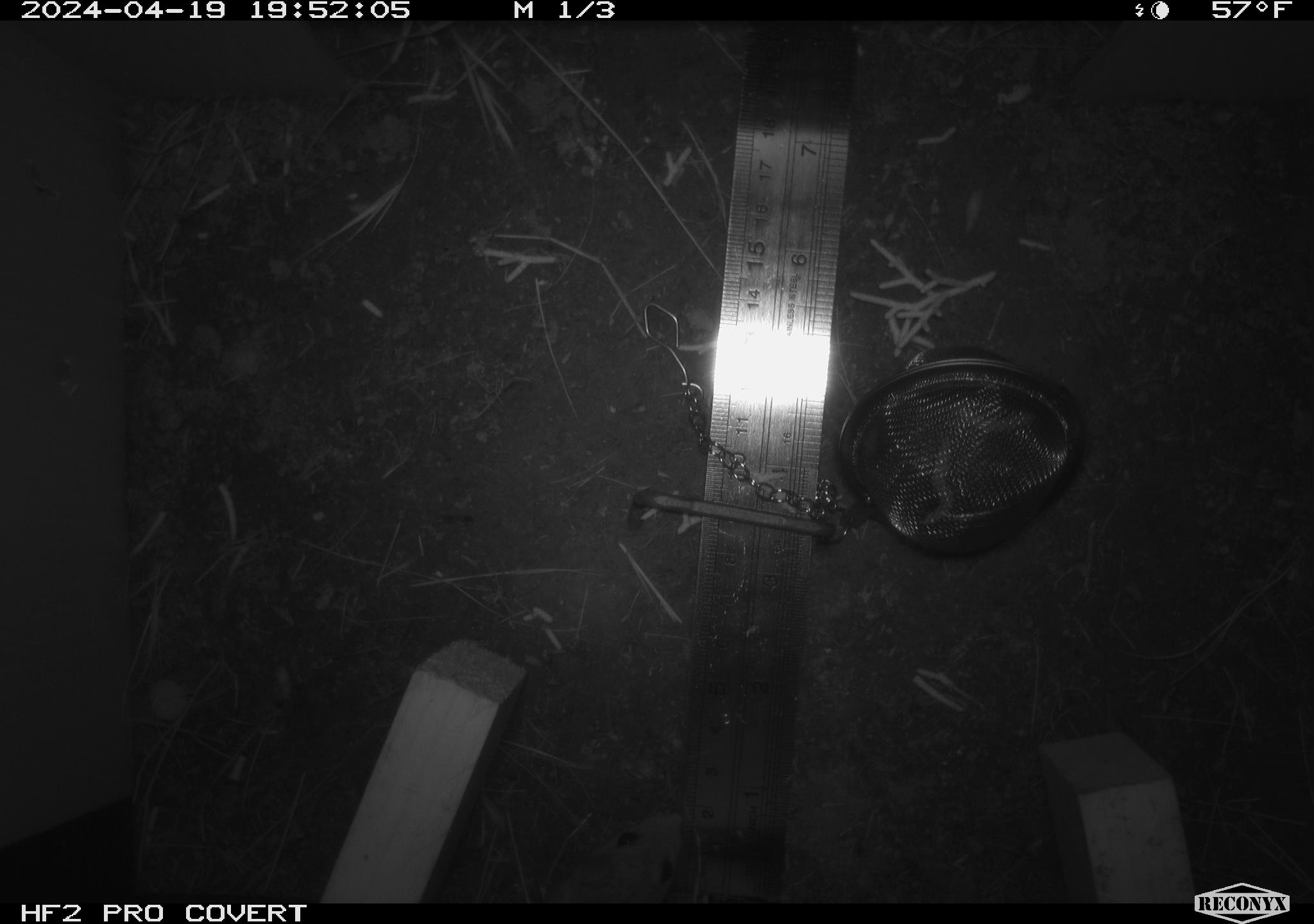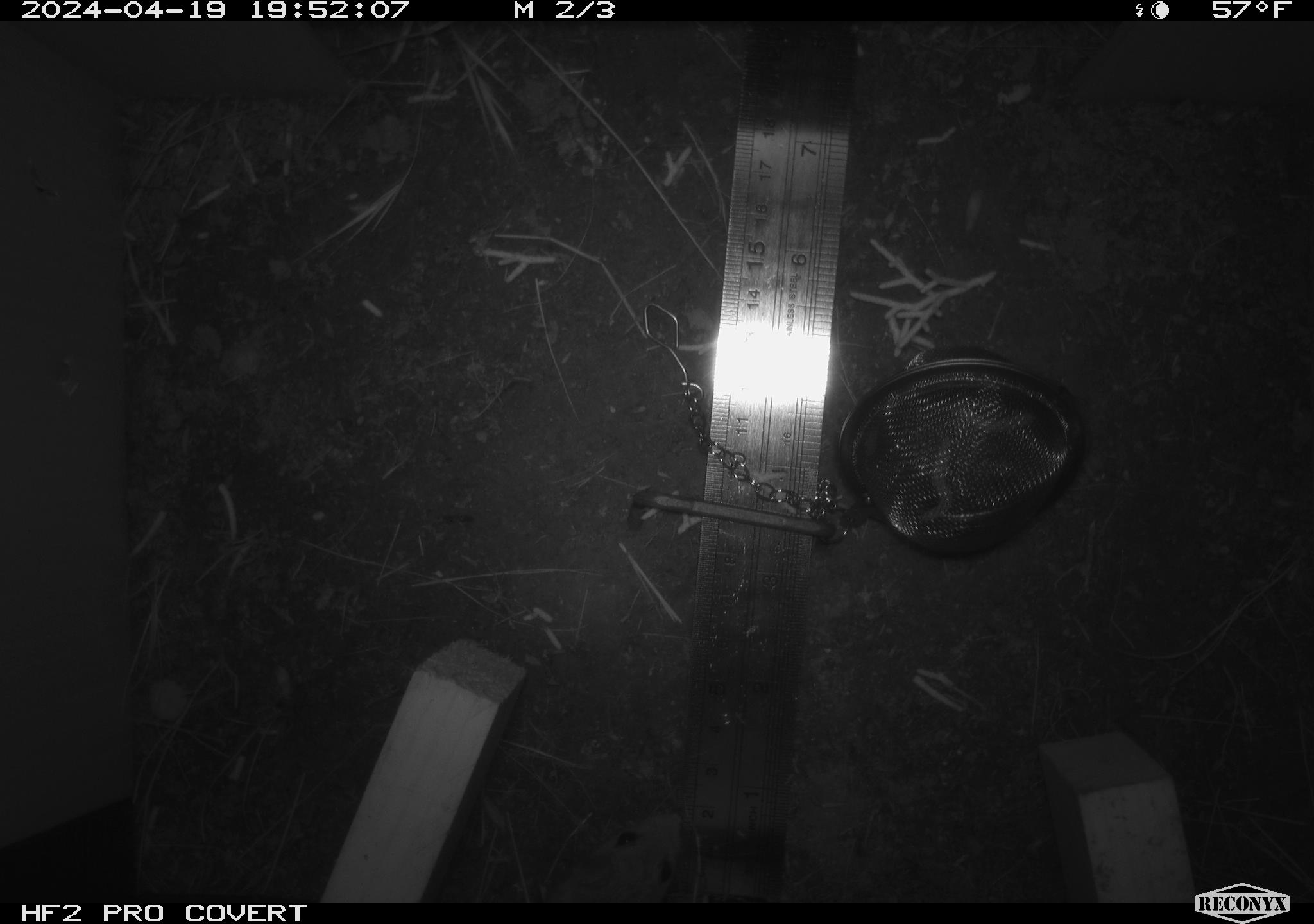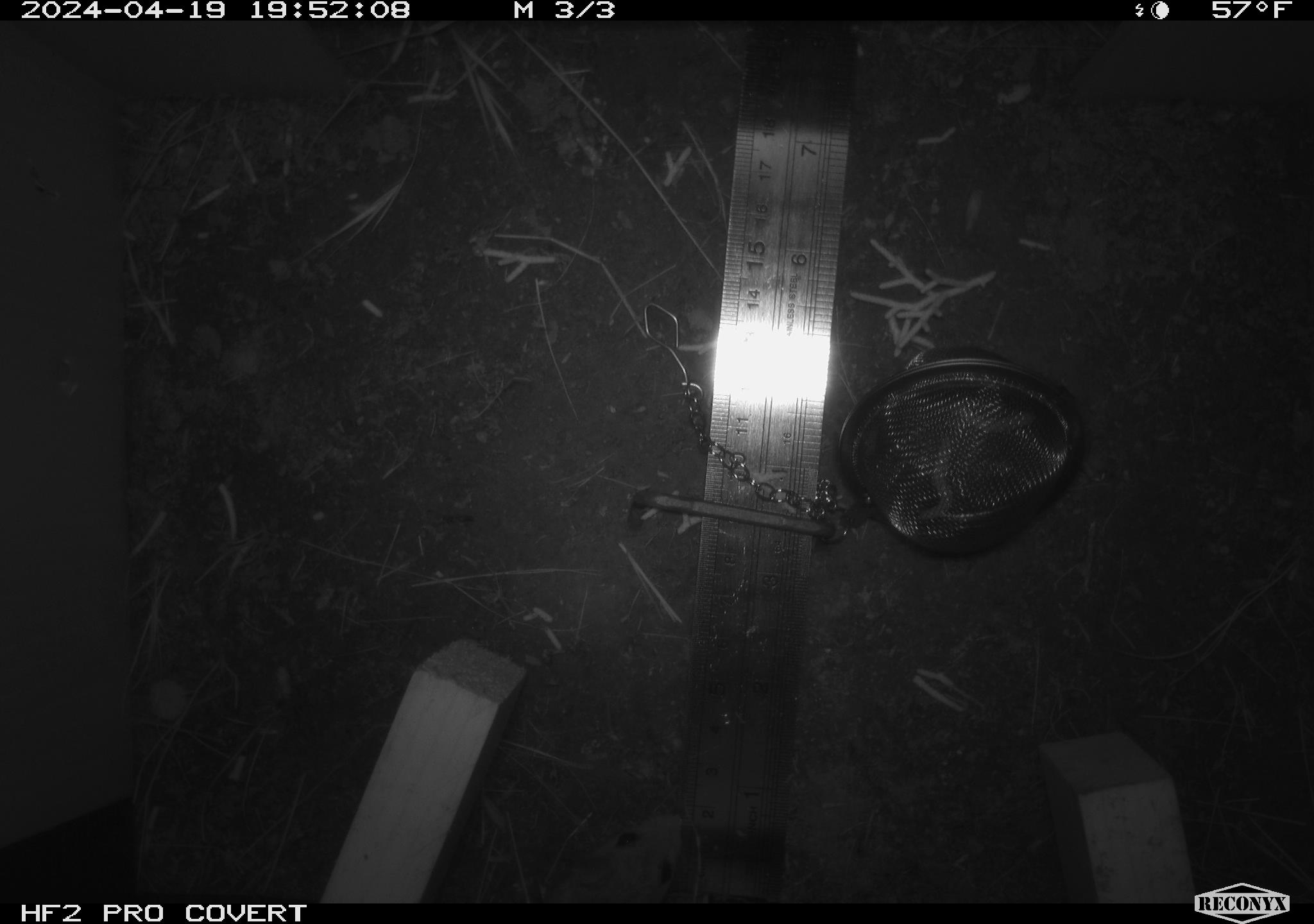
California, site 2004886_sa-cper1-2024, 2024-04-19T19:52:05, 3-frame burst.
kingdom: Animalia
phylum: Chordata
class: Mammalia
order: Rodentia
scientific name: Rodentia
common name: rodent